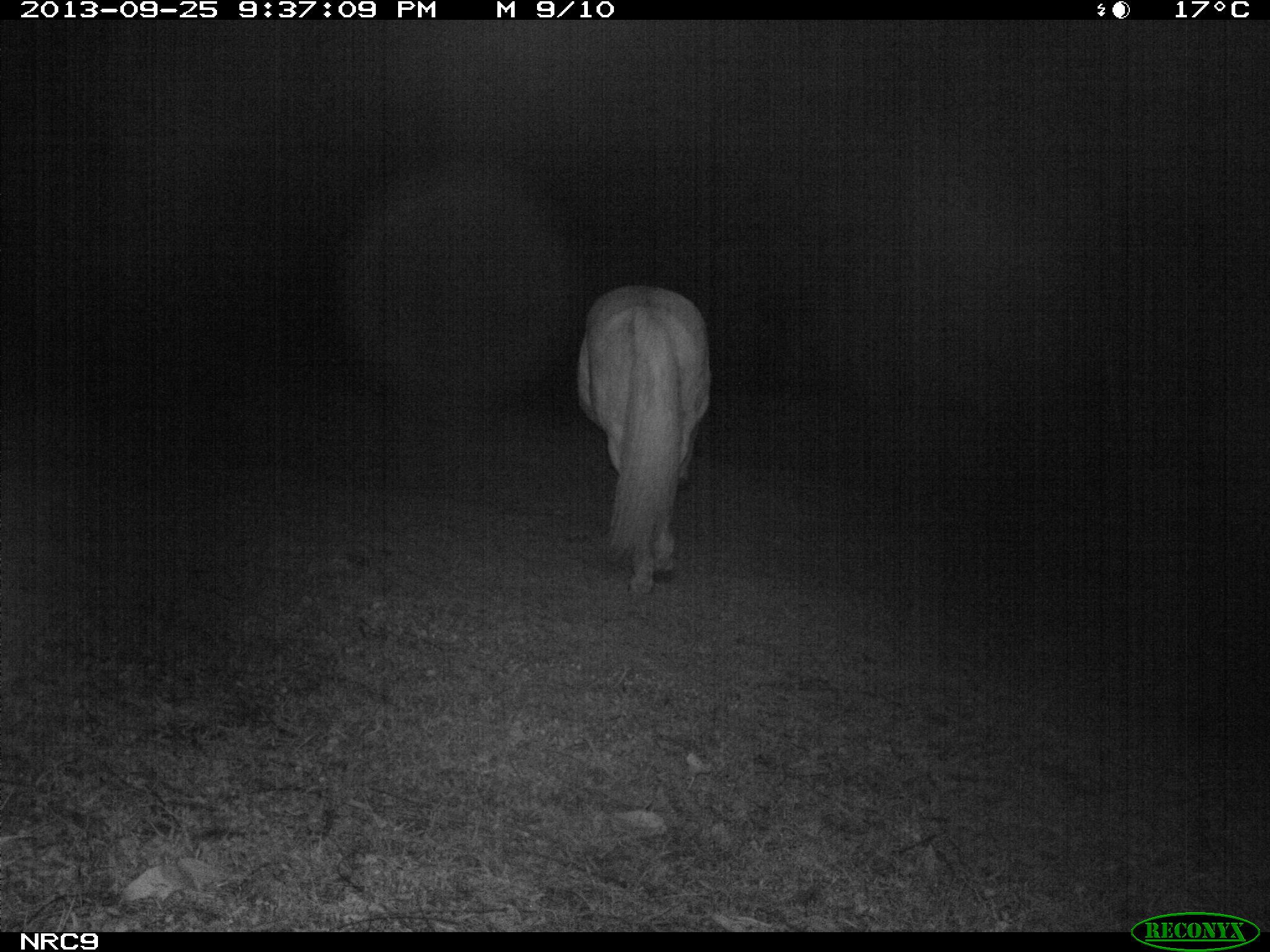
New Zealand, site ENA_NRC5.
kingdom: Animalia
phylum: Chordata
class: Mammalia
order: Perissodactyla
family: Equidae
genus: Equus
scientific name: Equus caballus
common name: horse